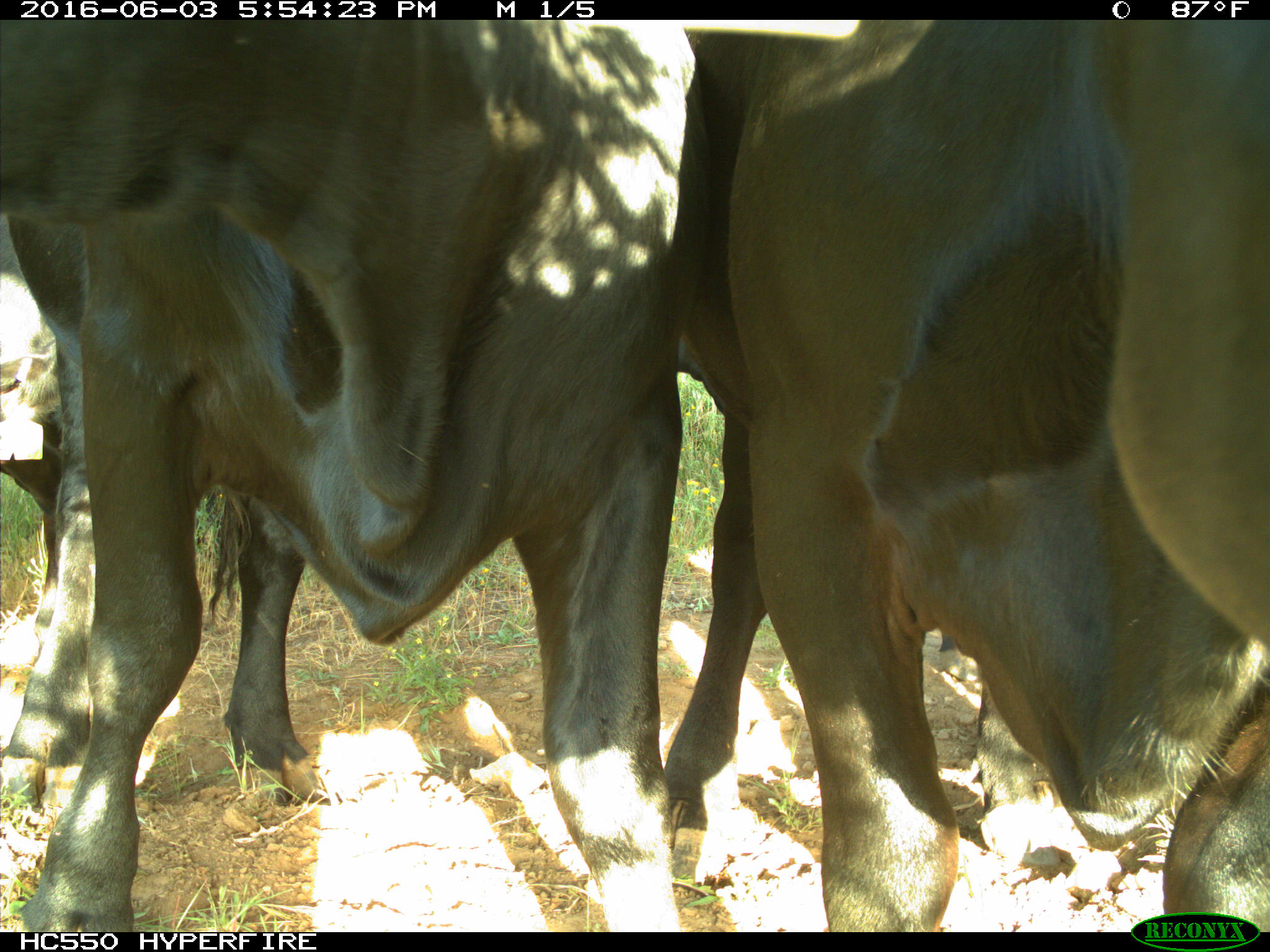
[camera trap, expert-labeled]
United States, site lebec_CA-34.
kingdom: Animalia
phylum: Chordata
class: Mammalia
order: Artiodactyla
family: Bovidae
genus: Bos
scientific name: Bos taurus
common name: domestic cow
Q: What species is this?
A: Bos taurus (domestic cow).